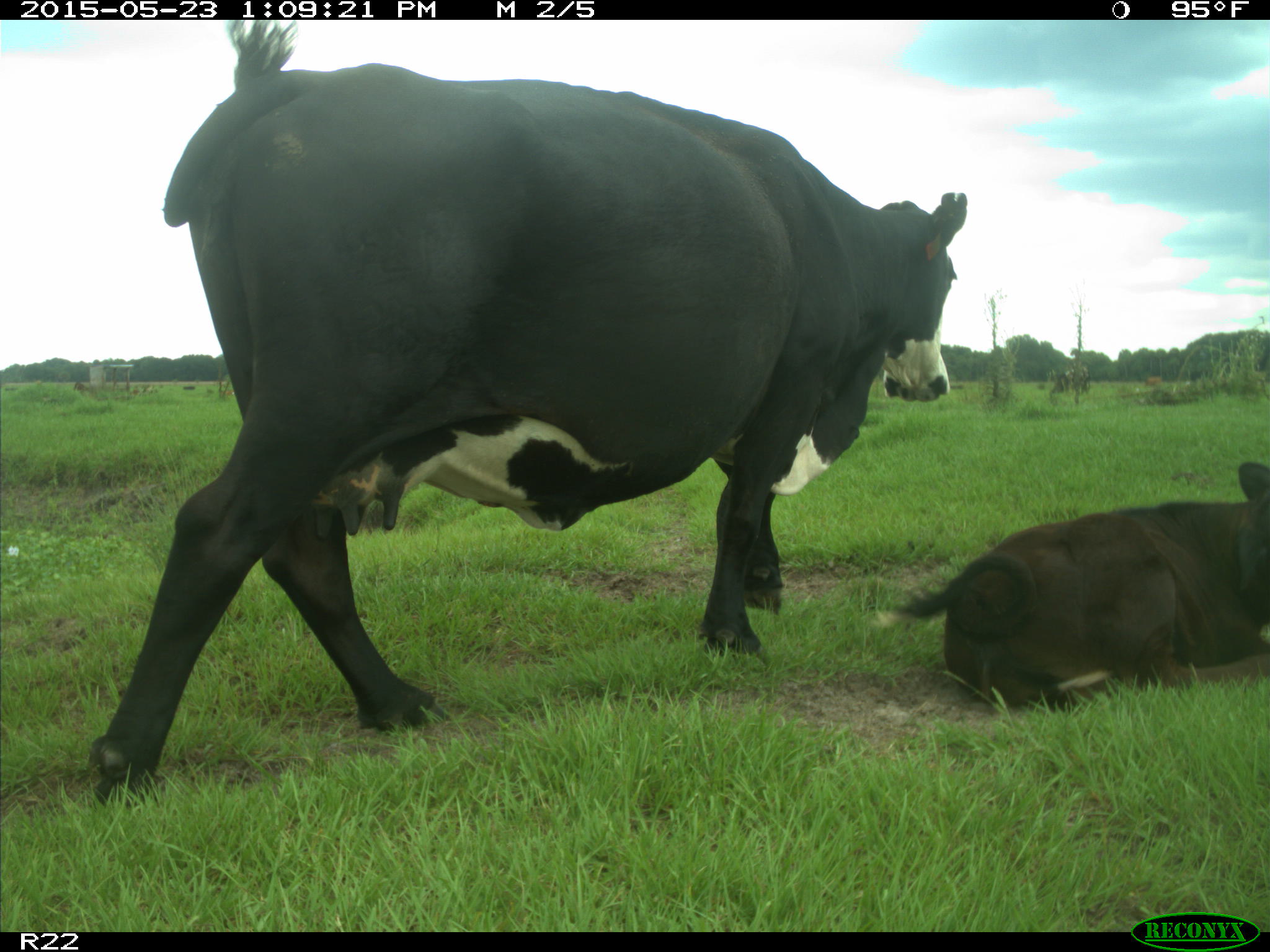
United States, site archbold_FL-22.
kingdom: Animalia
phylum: Chordata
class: Mammalia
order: Artiodactyla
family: Bovidae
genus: Bos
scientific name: Bos taurus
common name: domestic cow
Bos taurus (domestic cow).